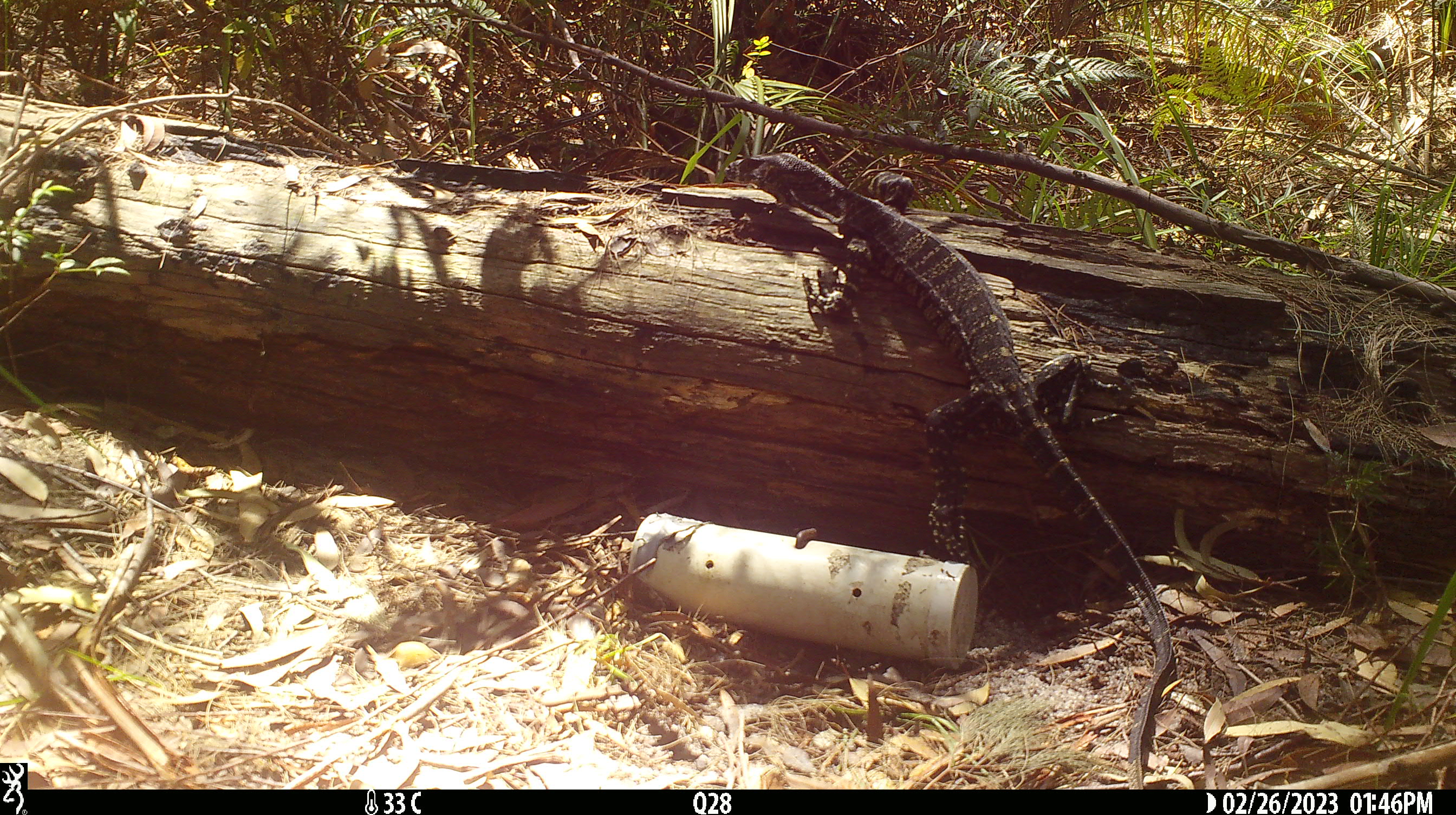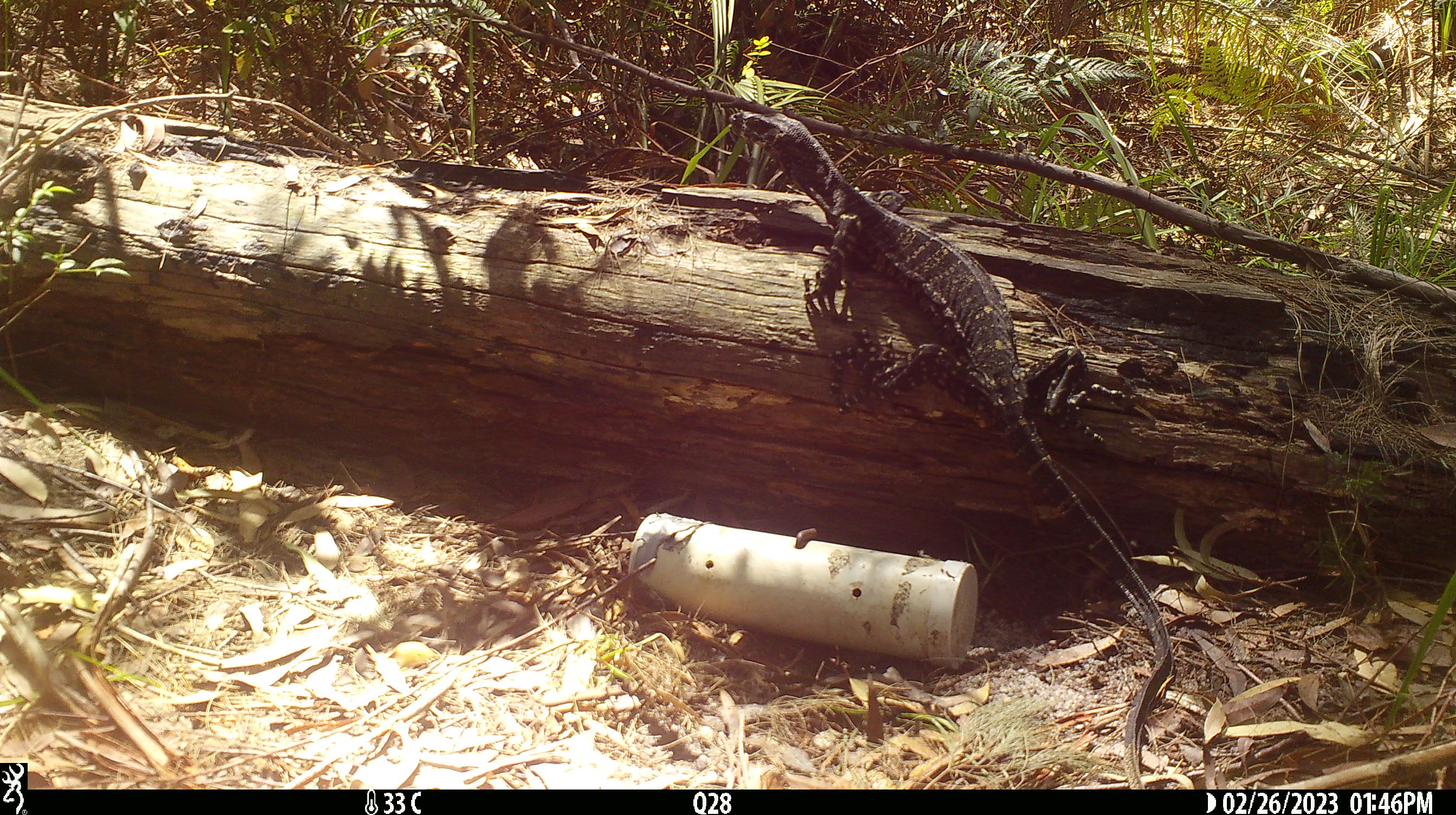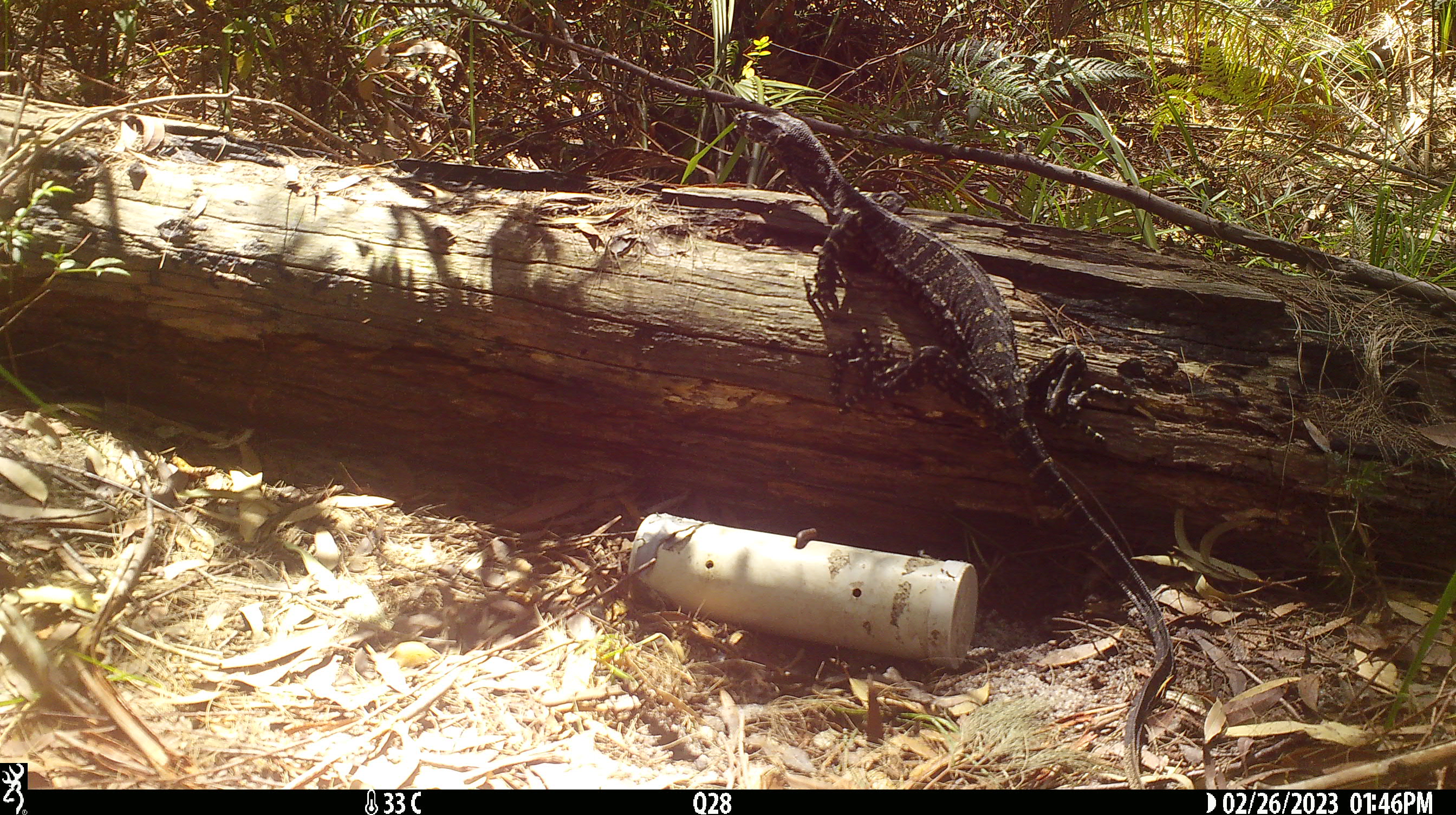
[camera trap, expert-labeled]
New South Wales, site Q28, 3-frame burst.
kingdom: Animalia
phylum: Chordata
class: Reptilia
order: Squamata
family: Varanidae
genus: Varanus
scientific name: Varanus varius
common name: lace monitor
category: goanna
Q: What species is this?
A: Goanna (lace monitor) (Varanus varius).